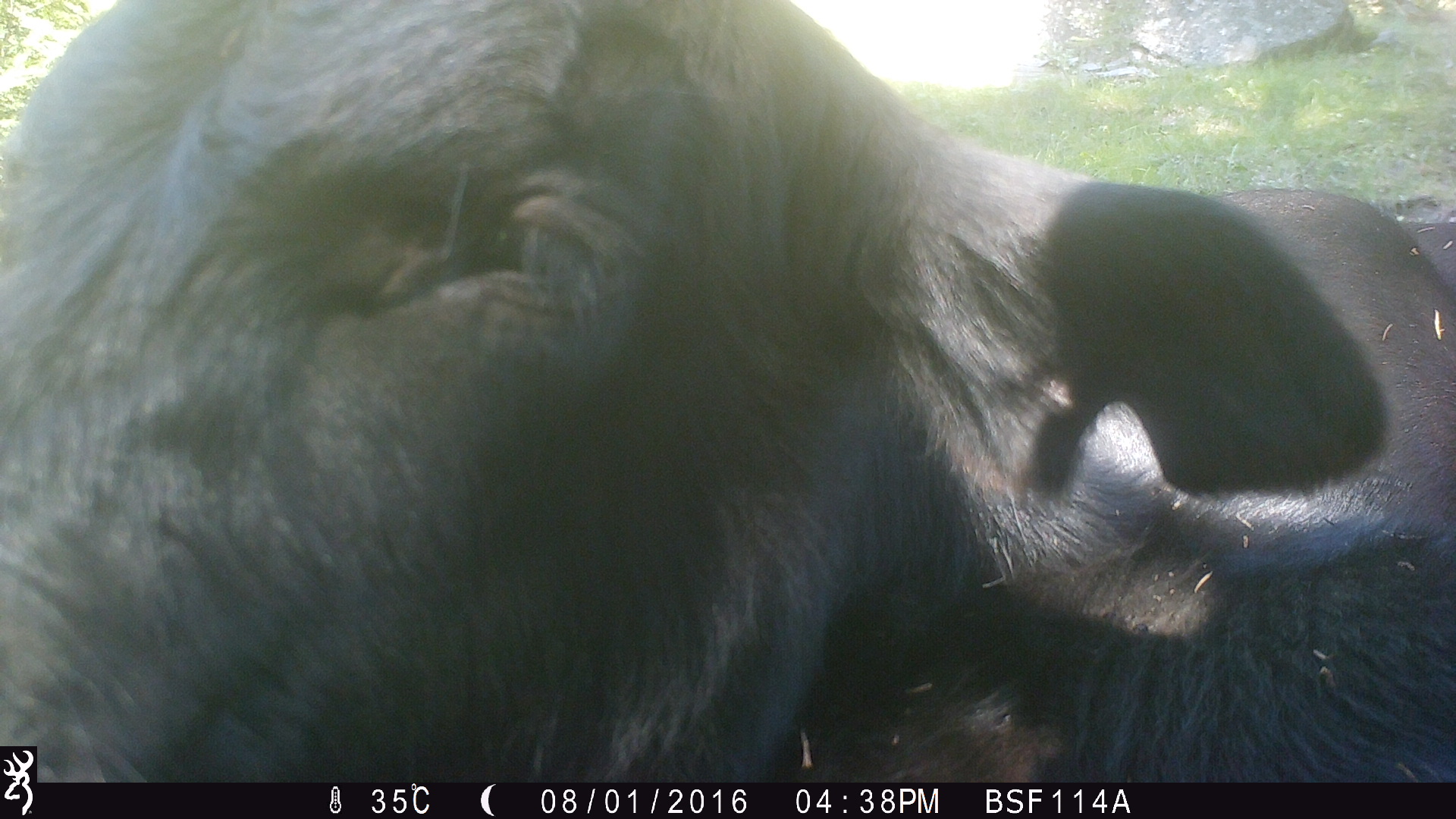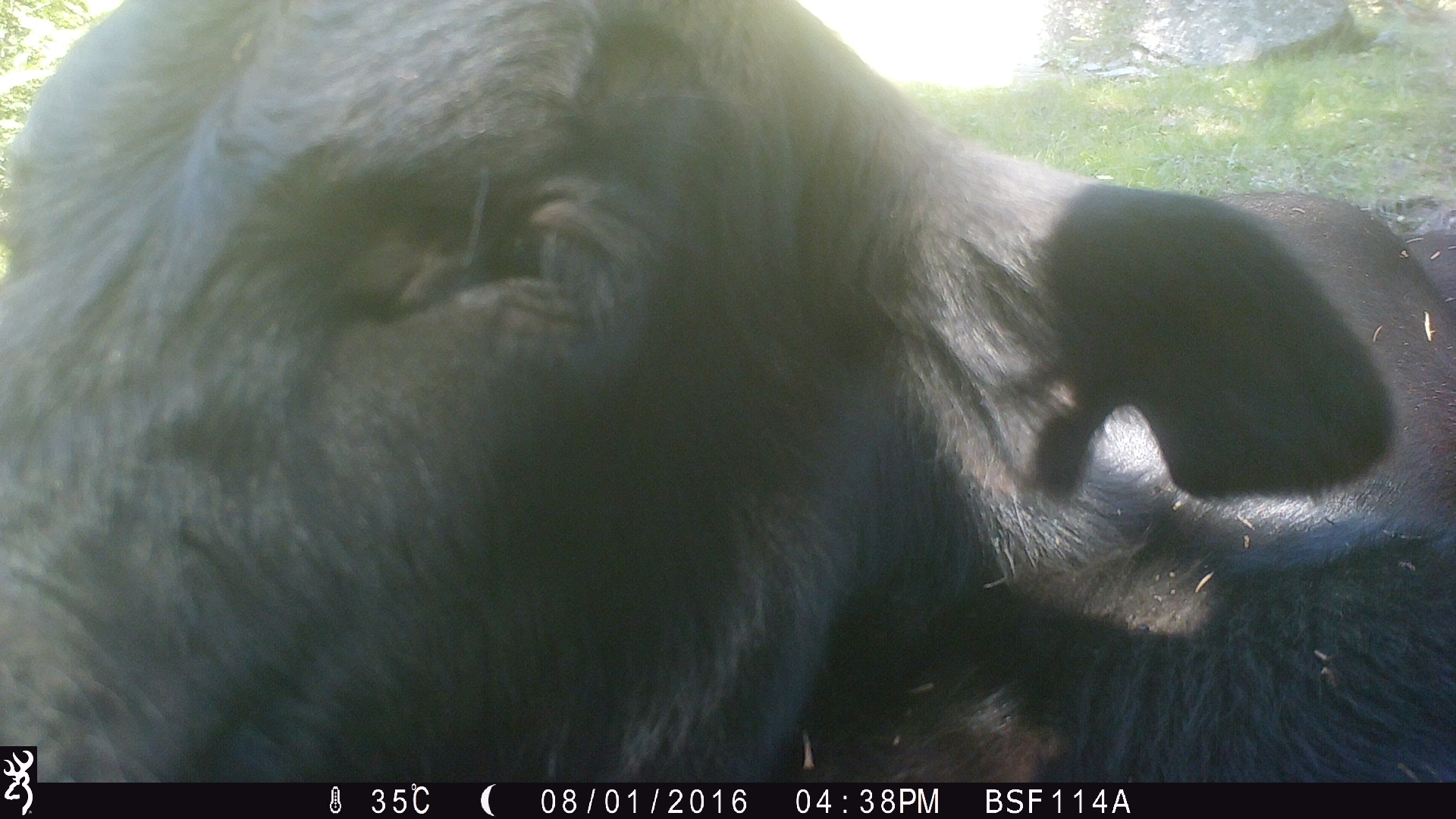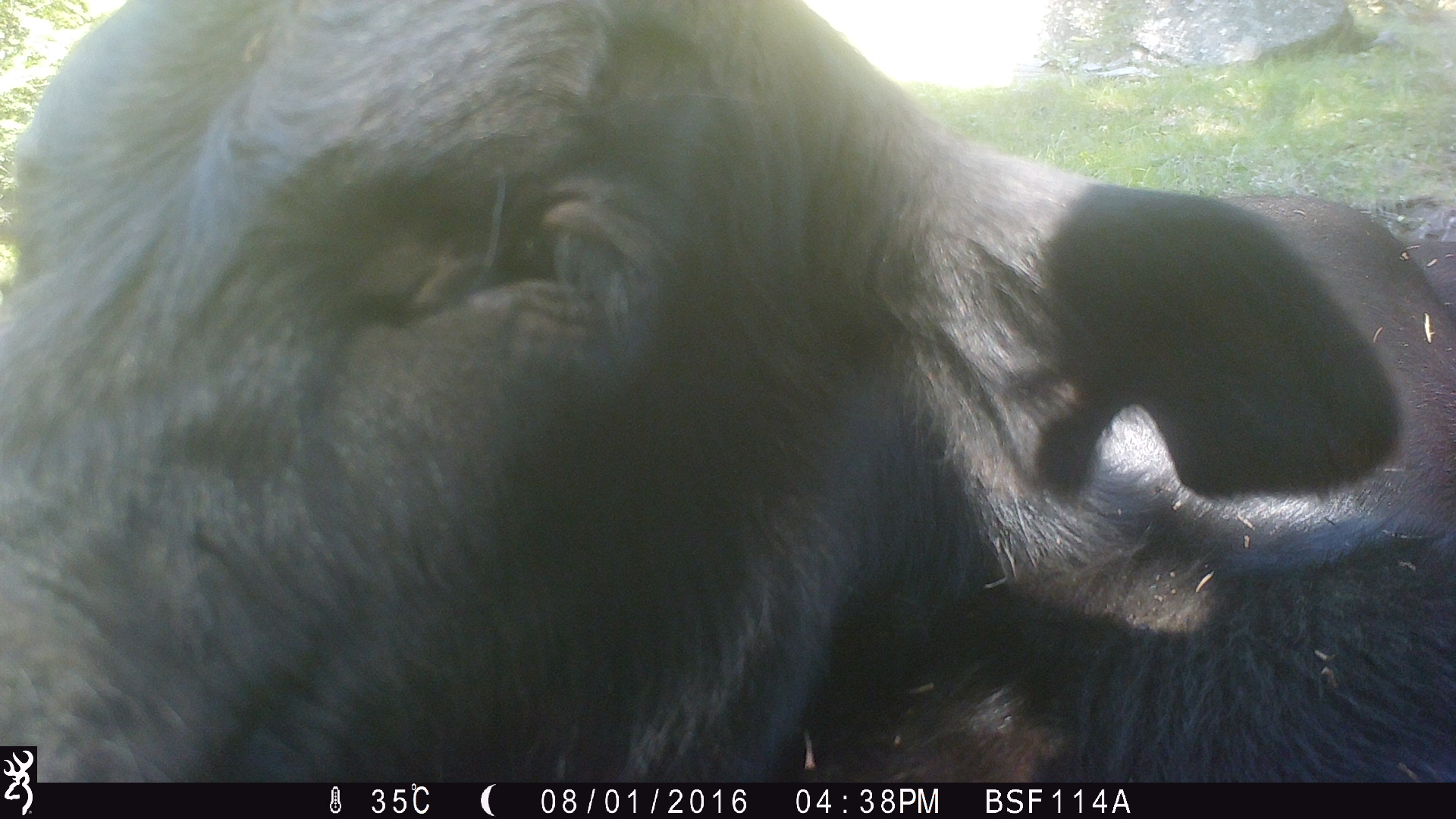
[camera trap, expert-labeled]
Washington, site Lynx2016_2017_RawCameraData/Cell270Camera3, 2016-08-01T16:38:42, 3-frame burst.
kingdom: Animalia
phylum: Chordata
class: Mammalia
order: Artiodactyla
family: Bovidae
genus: Bos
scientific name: Bos taurus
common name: domestic cattle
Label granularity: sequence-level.